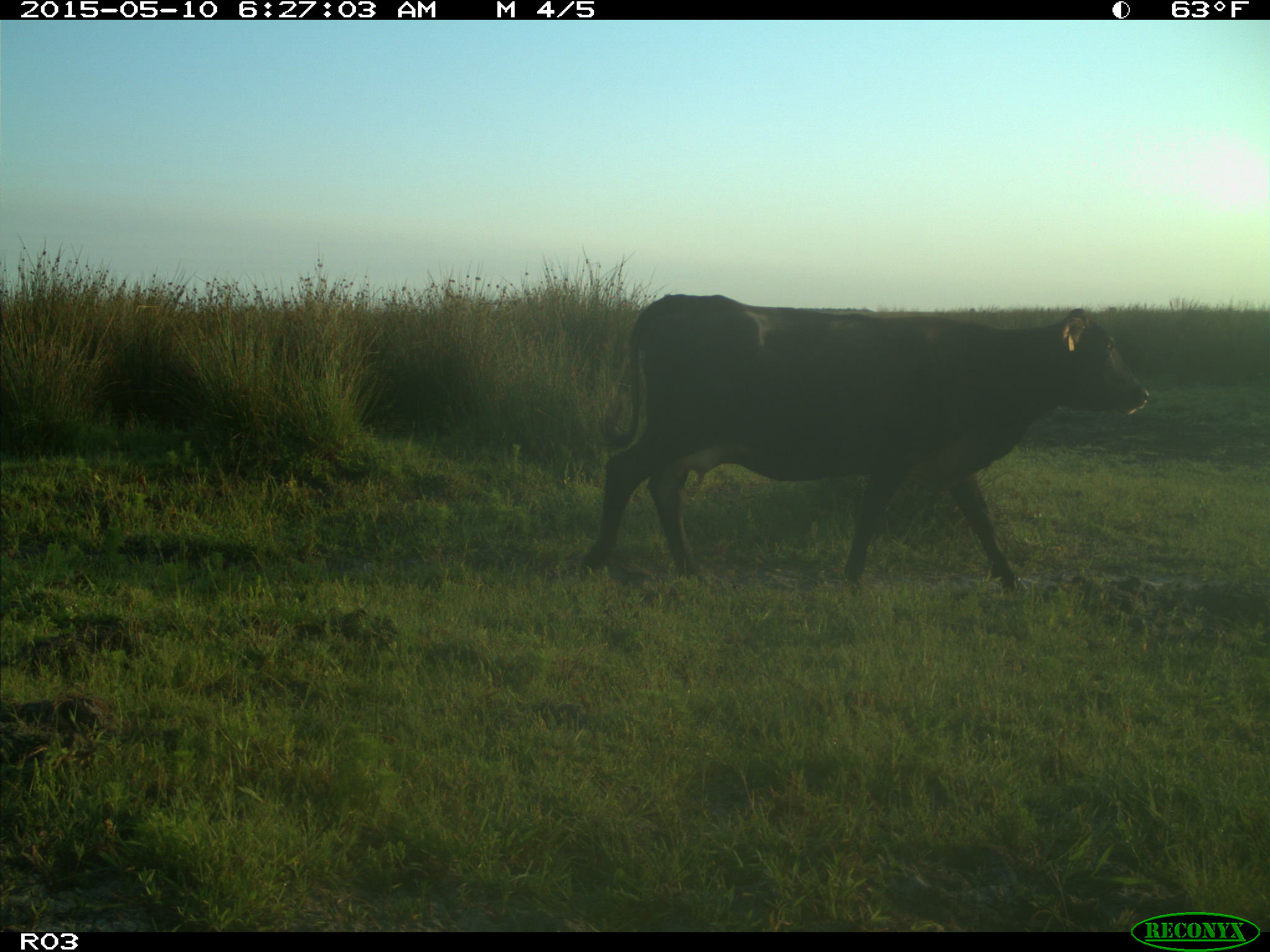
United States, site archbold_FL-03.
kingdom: Animalia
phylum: Chordata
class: Mammalia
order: Artiodactyla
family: Bovidae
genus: Bos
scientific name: Bos taurus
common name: domestic cow